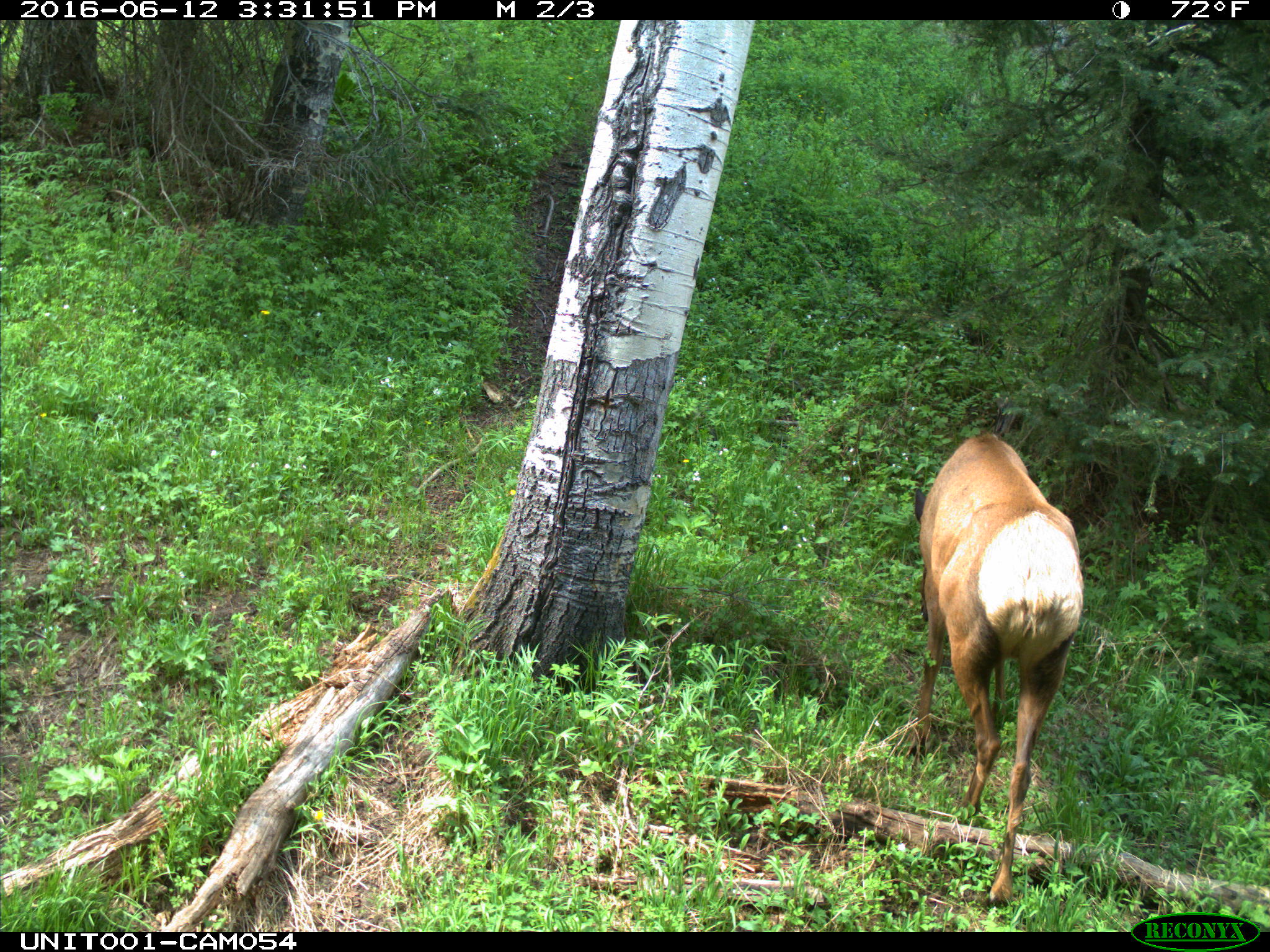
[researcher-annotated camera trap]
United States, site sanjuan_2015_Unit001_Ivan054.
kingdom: Animalia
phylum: Chordata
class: Mammalia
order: Artiodactyla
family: Cervidae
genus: Cervus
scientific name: Cervus elaphus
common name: red deer